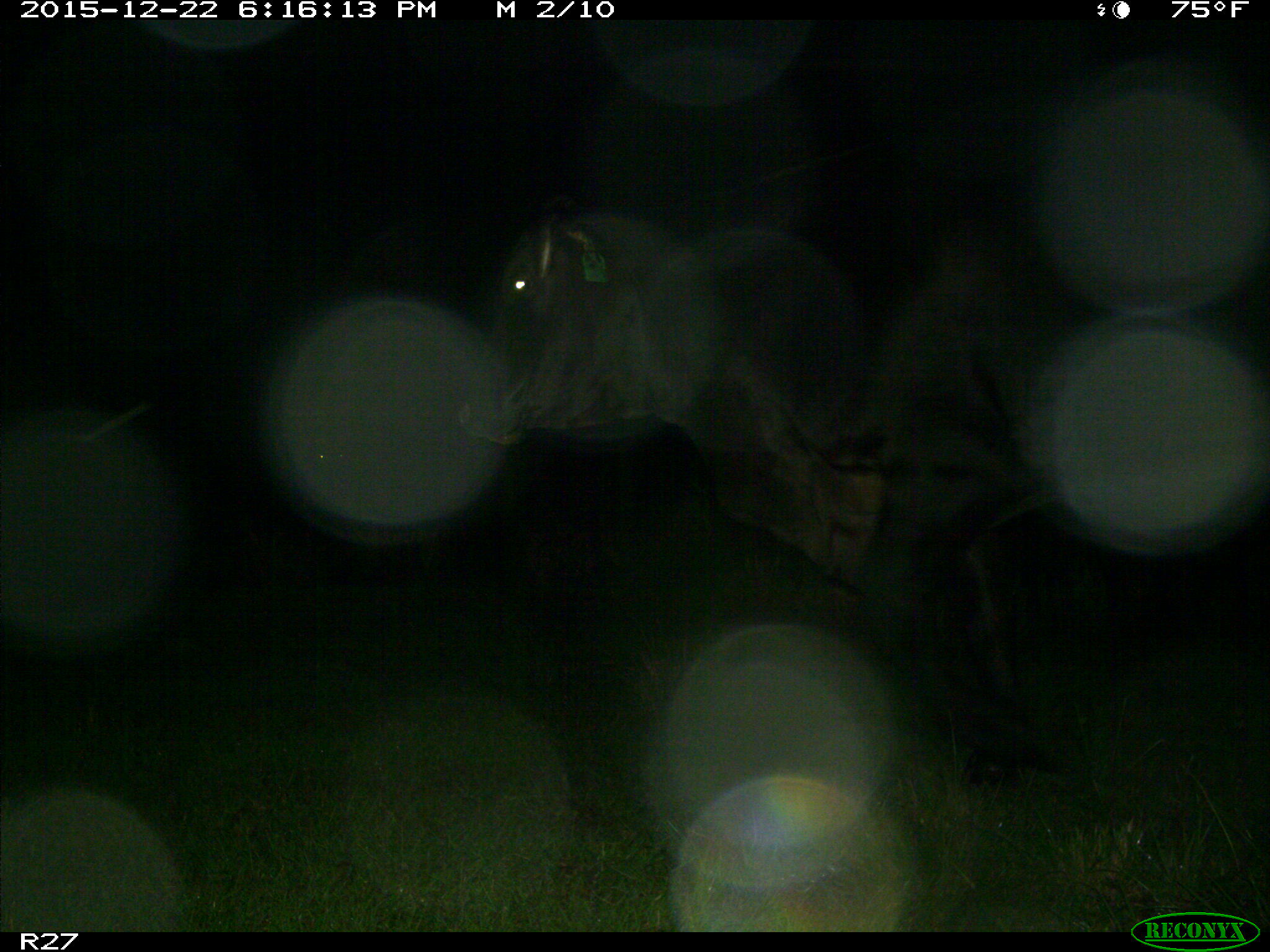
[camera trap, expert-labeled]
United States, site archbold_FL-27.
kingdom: Animalia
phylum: Chordata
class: Mammalia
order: Artiodactyla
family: Bovidae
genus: Bos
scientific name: Bos taurus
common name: domestic cow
Bos taurus (domestic cow).